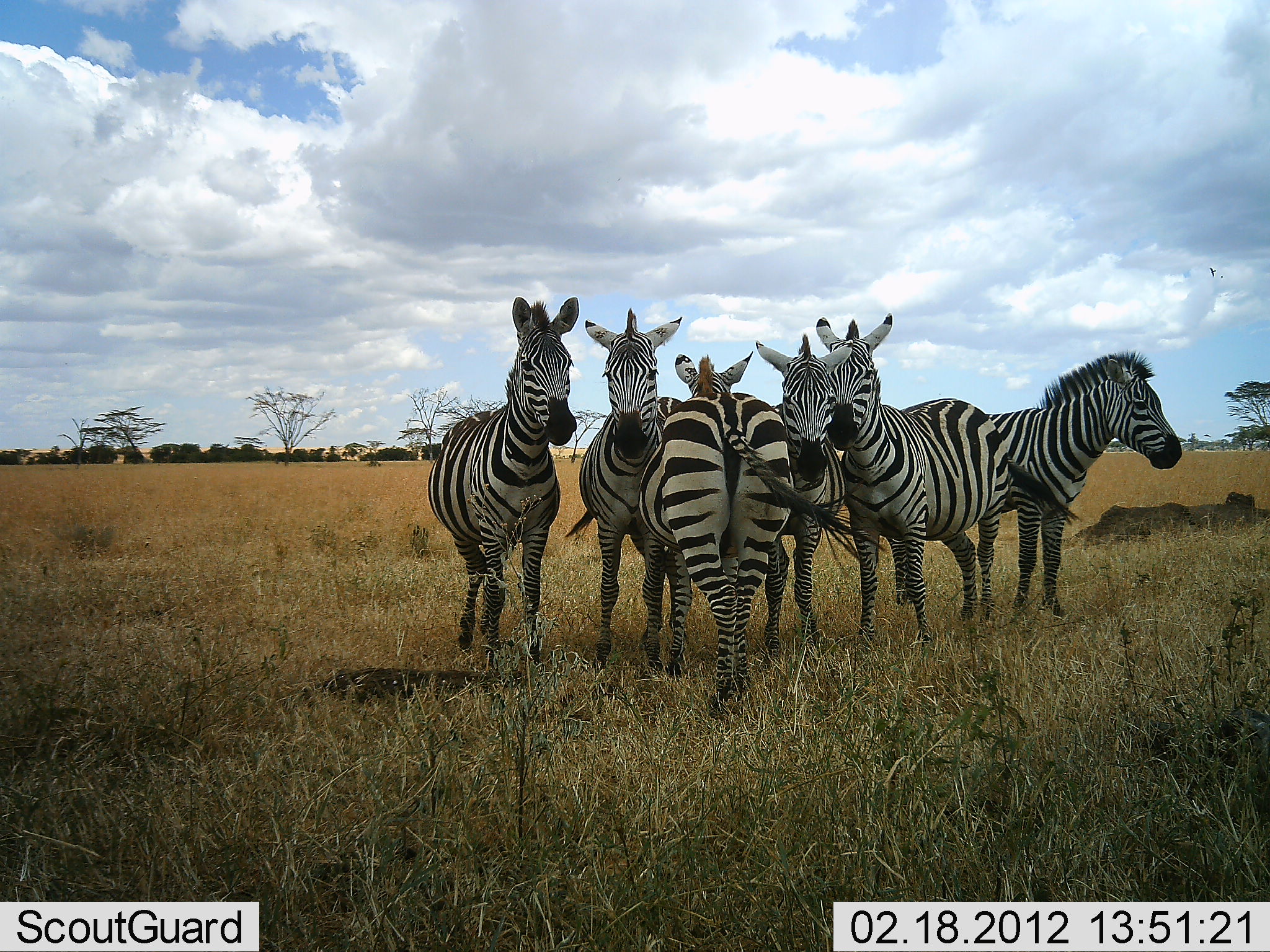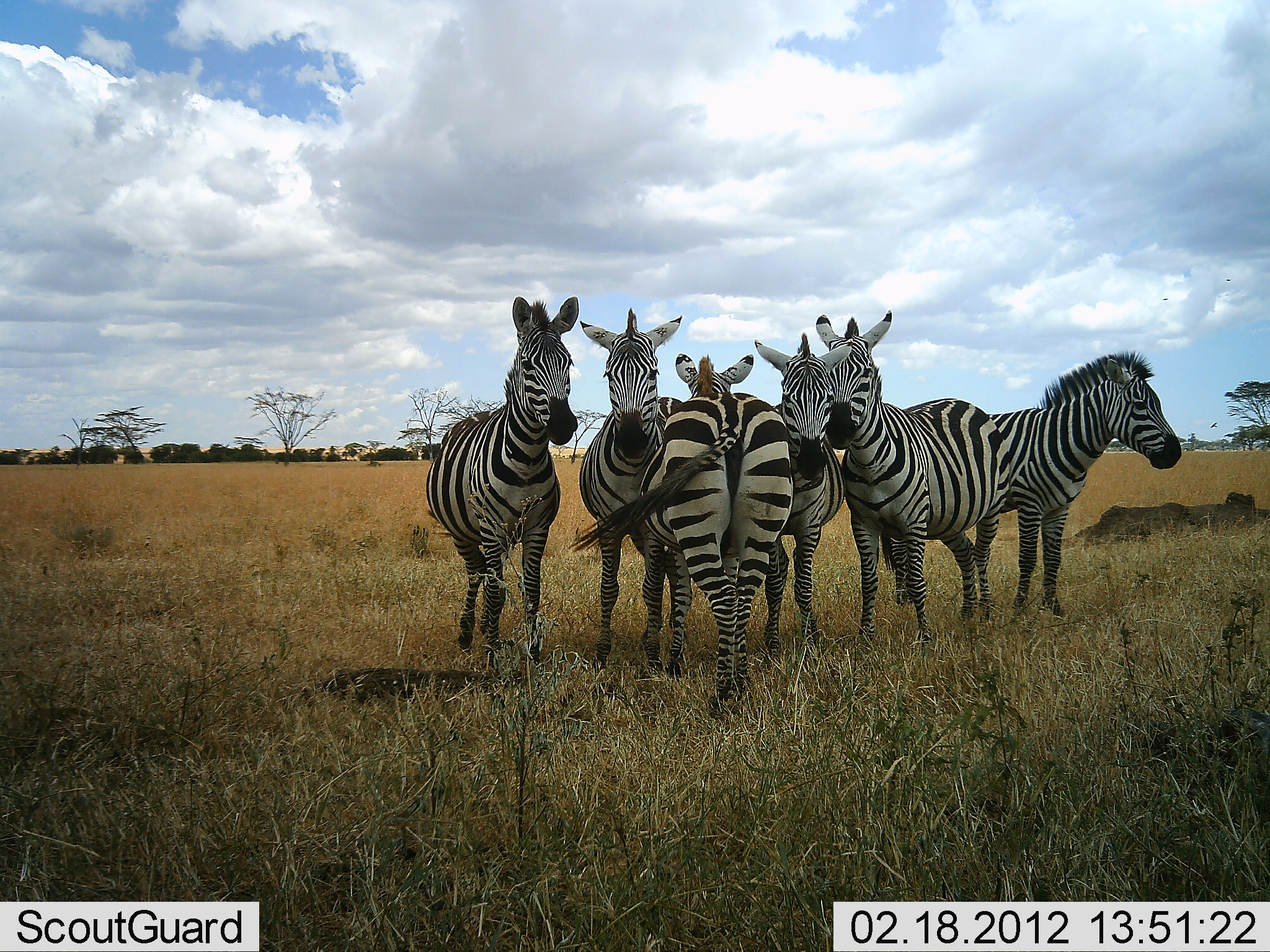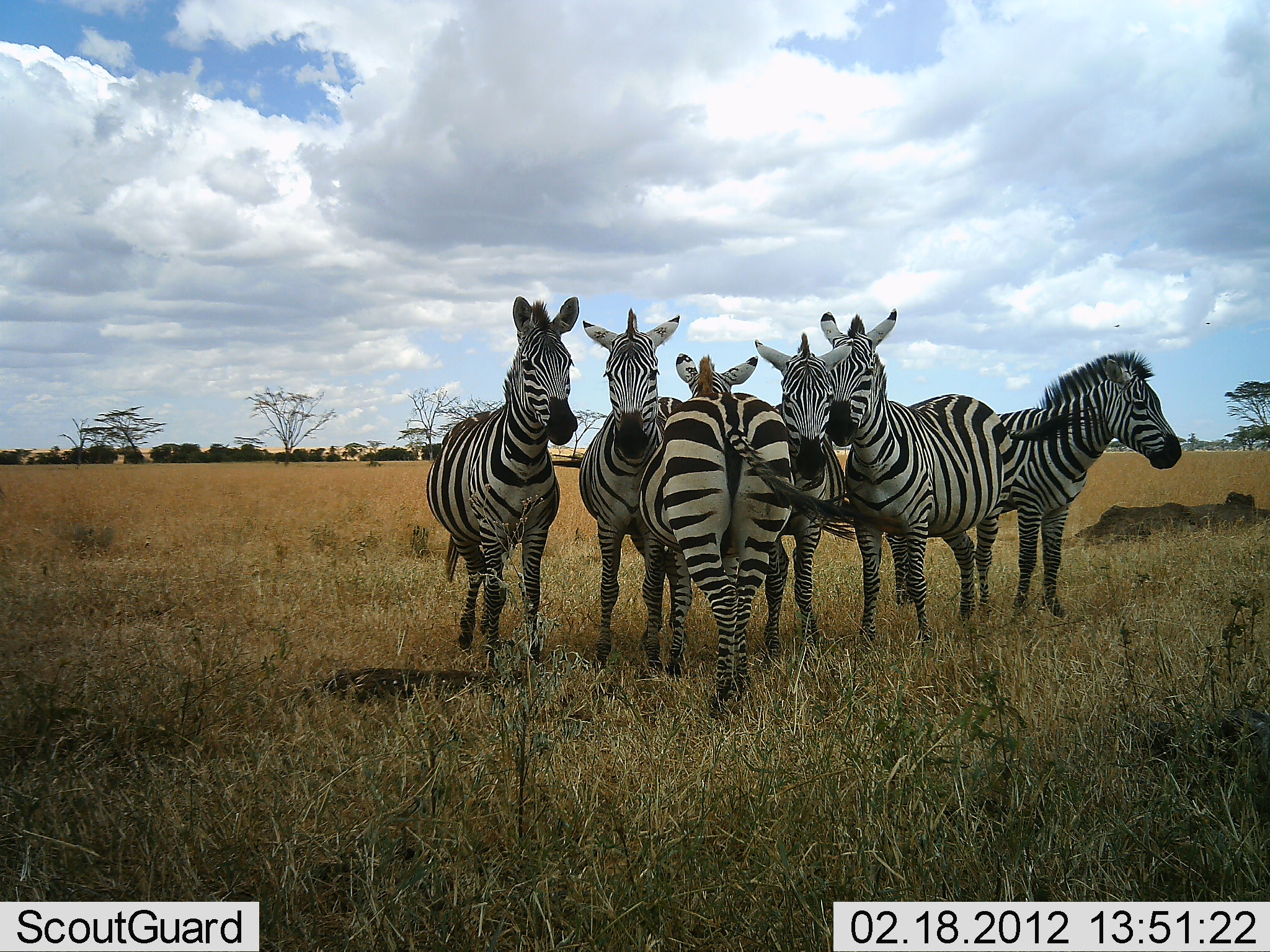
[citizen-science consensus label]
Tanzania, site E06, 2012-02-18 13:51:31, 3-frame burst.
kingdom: Animalia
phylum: Chordata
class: Mammalia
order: Perissodactyla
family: Equidae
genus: Equus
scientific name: Equus quagga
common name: plains zebra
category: zebra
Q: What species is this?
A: Zebra (plains zebra) (Equus quagga).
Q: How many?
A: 6.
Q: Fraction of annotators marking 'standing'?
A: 92%.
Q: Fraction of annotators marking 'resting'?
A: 8%.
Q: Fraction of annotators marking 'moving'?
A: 0%.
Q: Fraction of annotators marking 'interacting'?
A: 19%.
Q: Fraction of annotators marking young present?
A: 0%.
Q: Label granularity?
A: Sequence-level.